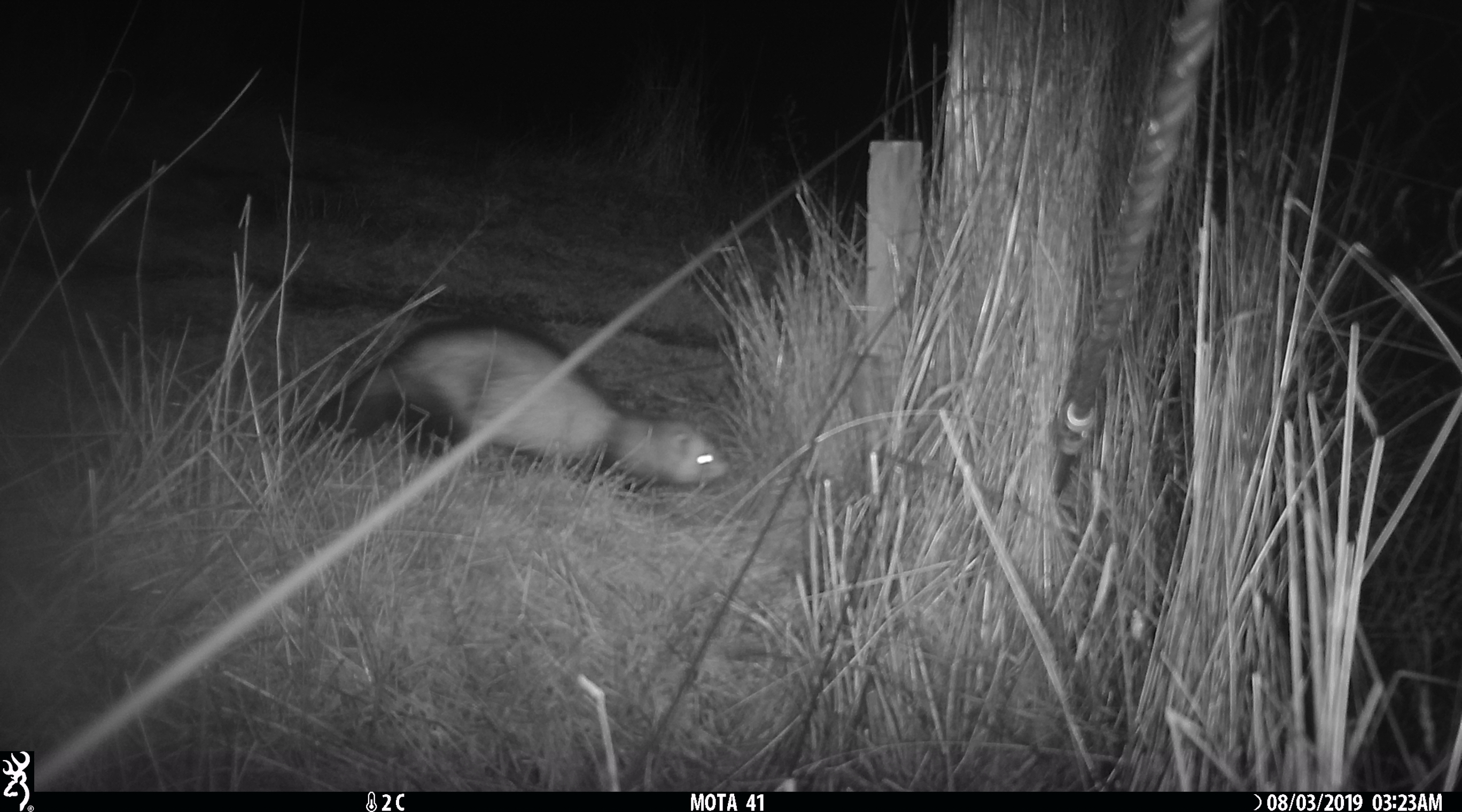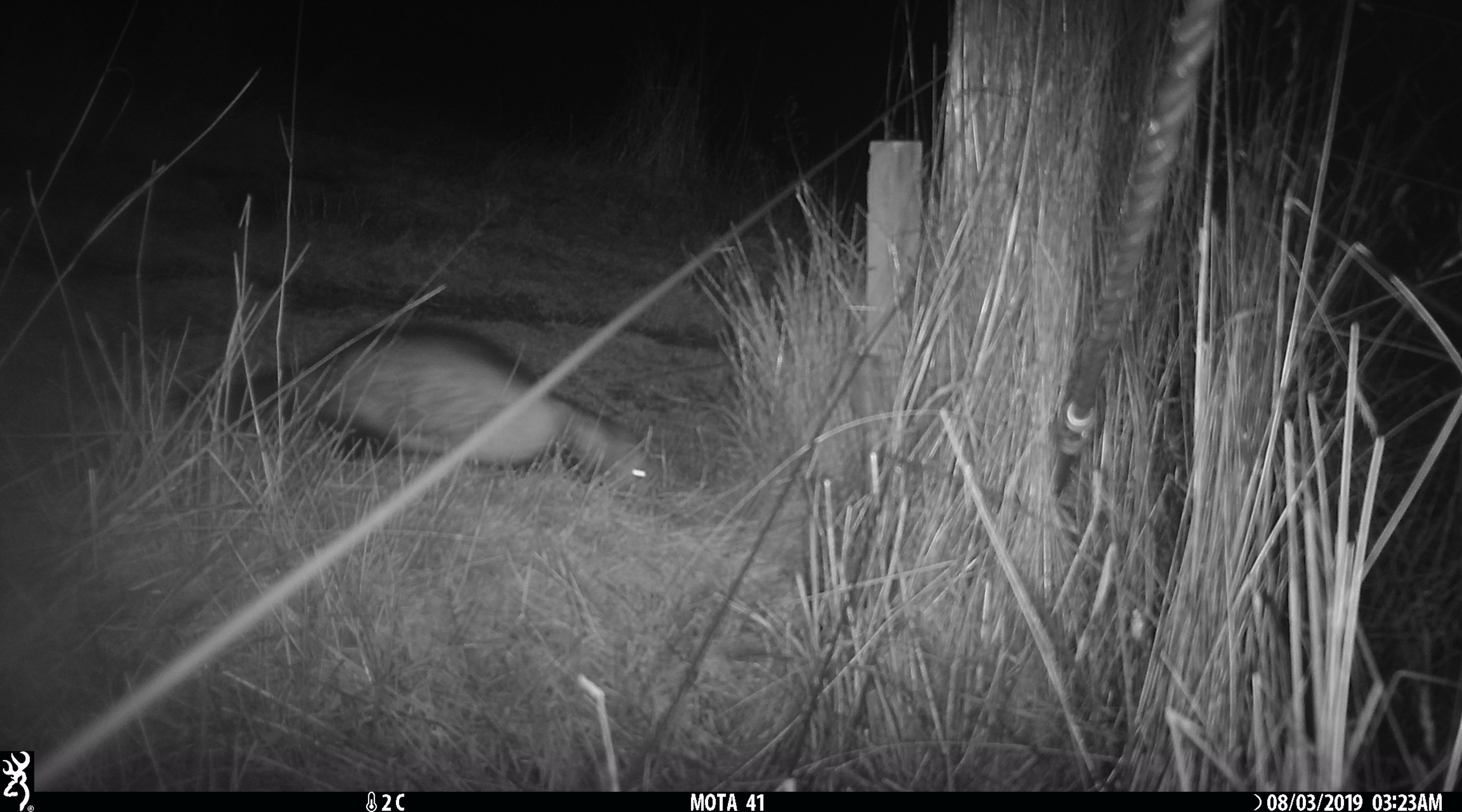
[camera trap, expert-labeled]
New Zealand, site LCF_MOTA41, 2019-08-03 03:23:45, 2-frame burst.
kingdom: Animalia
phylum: Chordata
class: Mammalia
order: Carnivora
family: Mustelidae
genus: Mustela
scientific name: Mustela furo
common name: ferret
Ferret (Mustela furo).